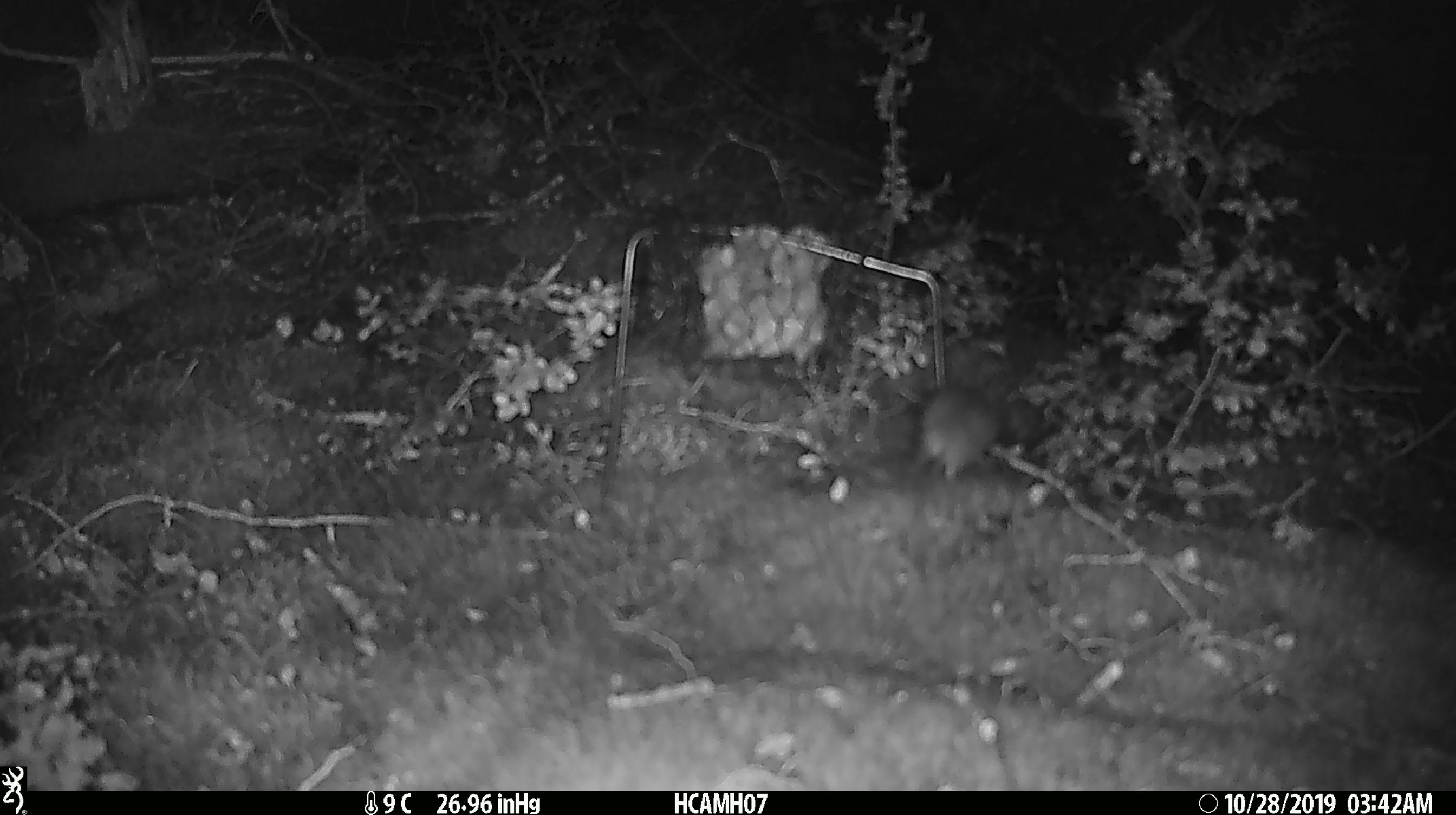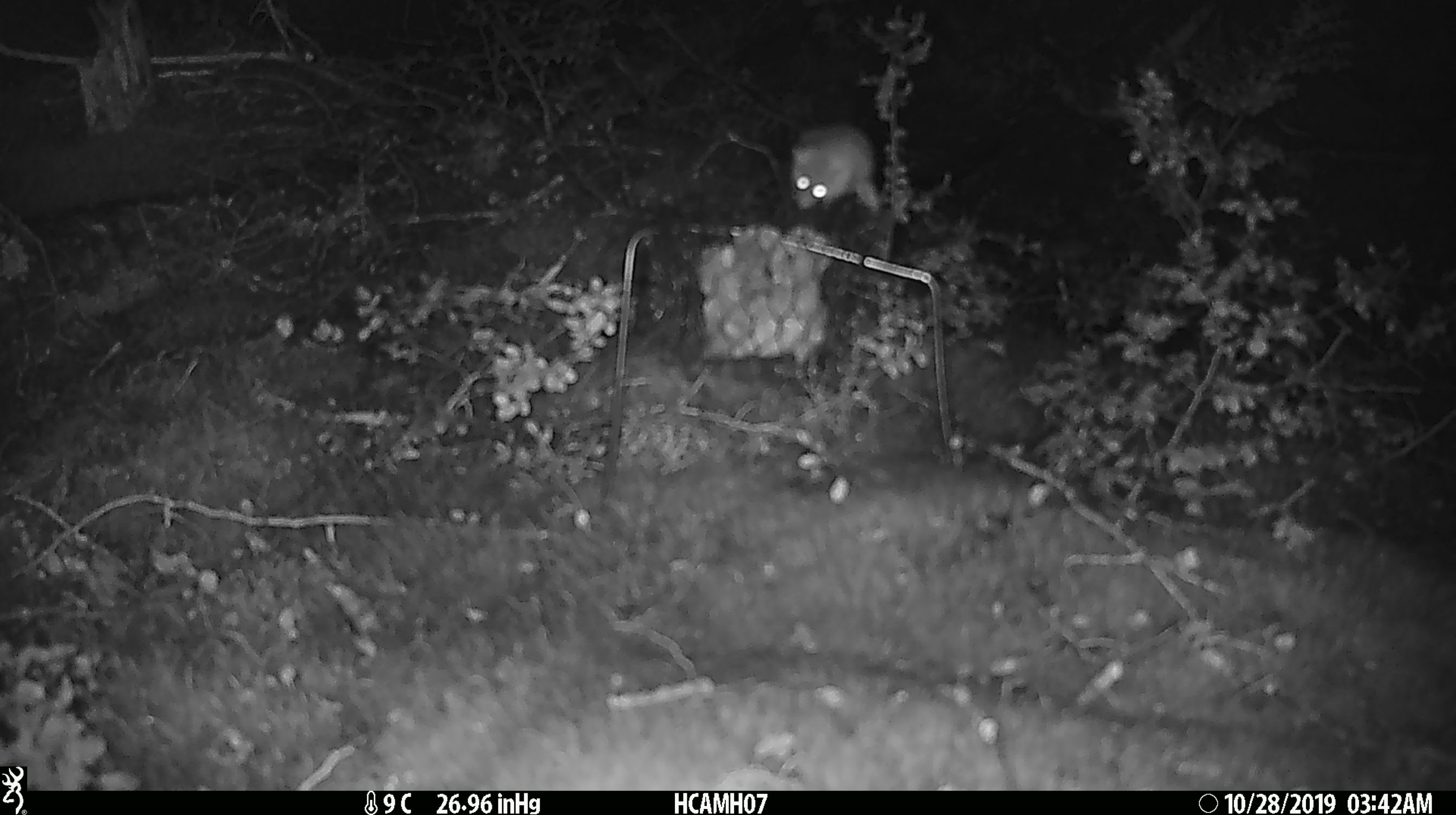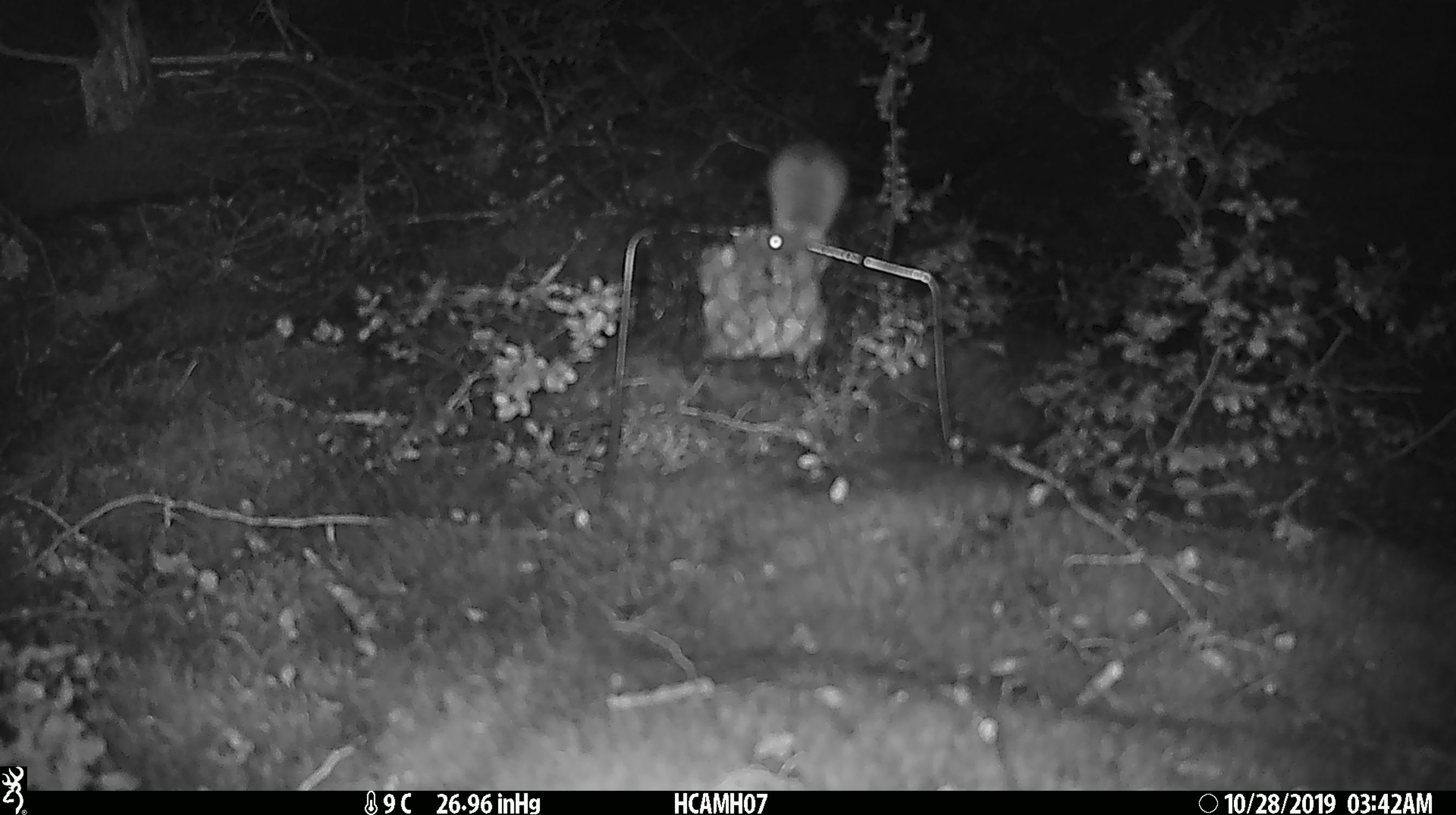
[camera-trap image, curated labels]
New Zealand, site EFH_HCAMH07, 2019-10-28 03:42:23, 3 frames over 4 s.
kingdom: Animalia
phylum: Chordata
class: Mammalia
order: Rodentia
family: Muridae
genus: Mus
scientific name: Mus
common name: mouse